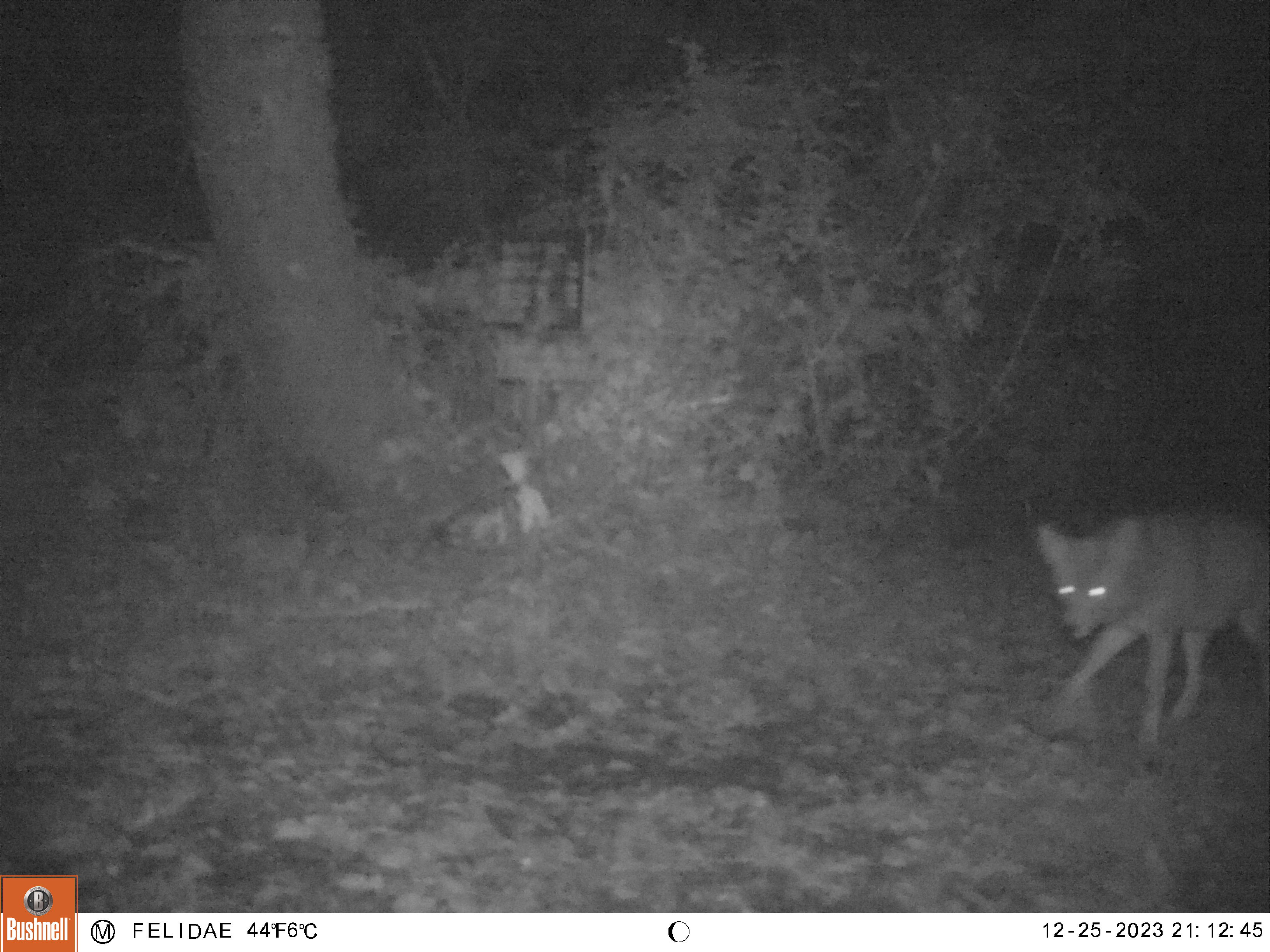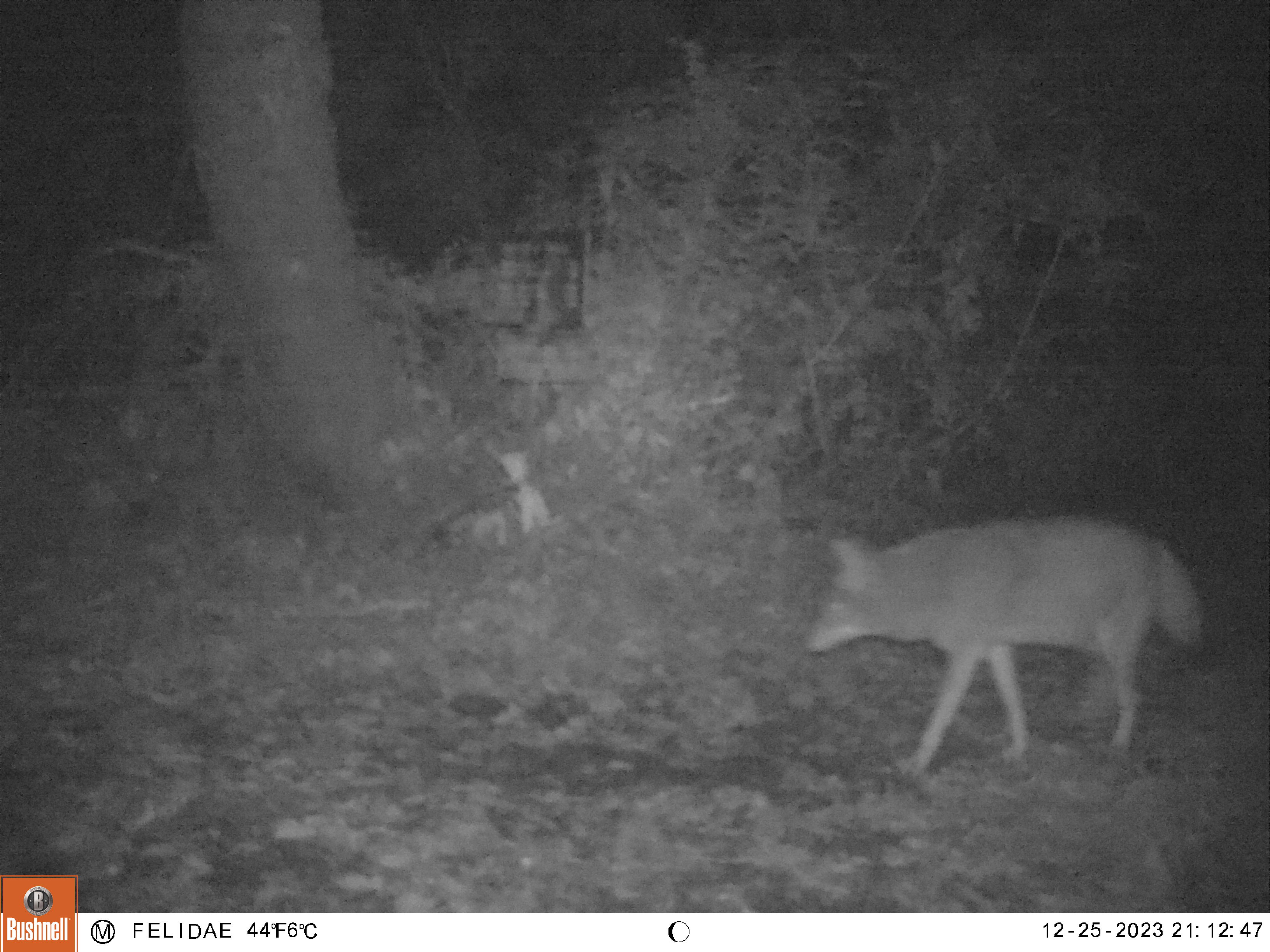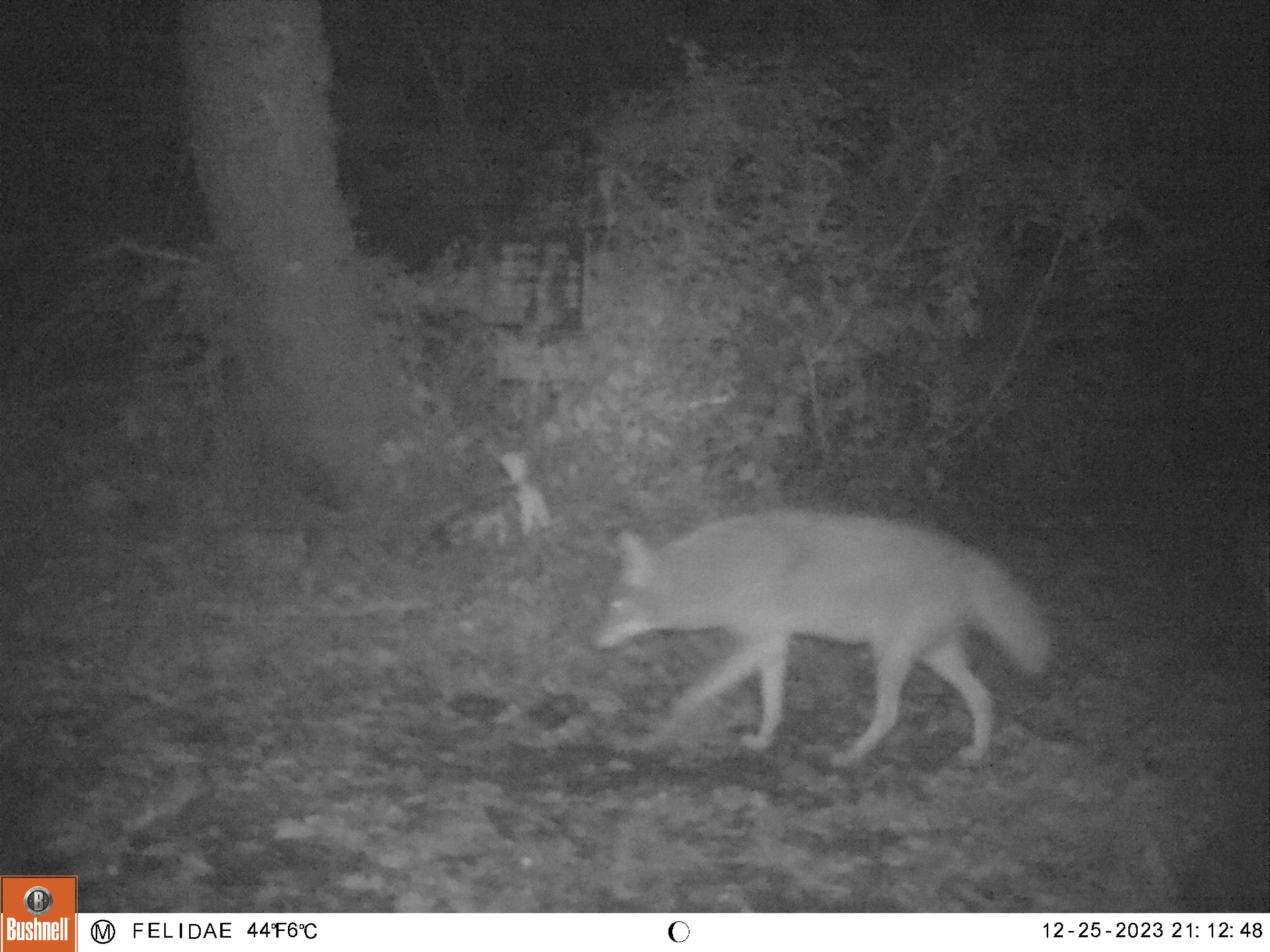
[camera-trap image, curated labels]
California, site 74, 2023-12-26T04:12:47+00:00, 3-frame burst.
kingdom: Animalia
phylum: Chordata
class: Mammalia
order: Carnivora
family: Canidae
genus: Canis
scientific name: Canis latrans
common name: coyote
Coyote (Canis latrans).